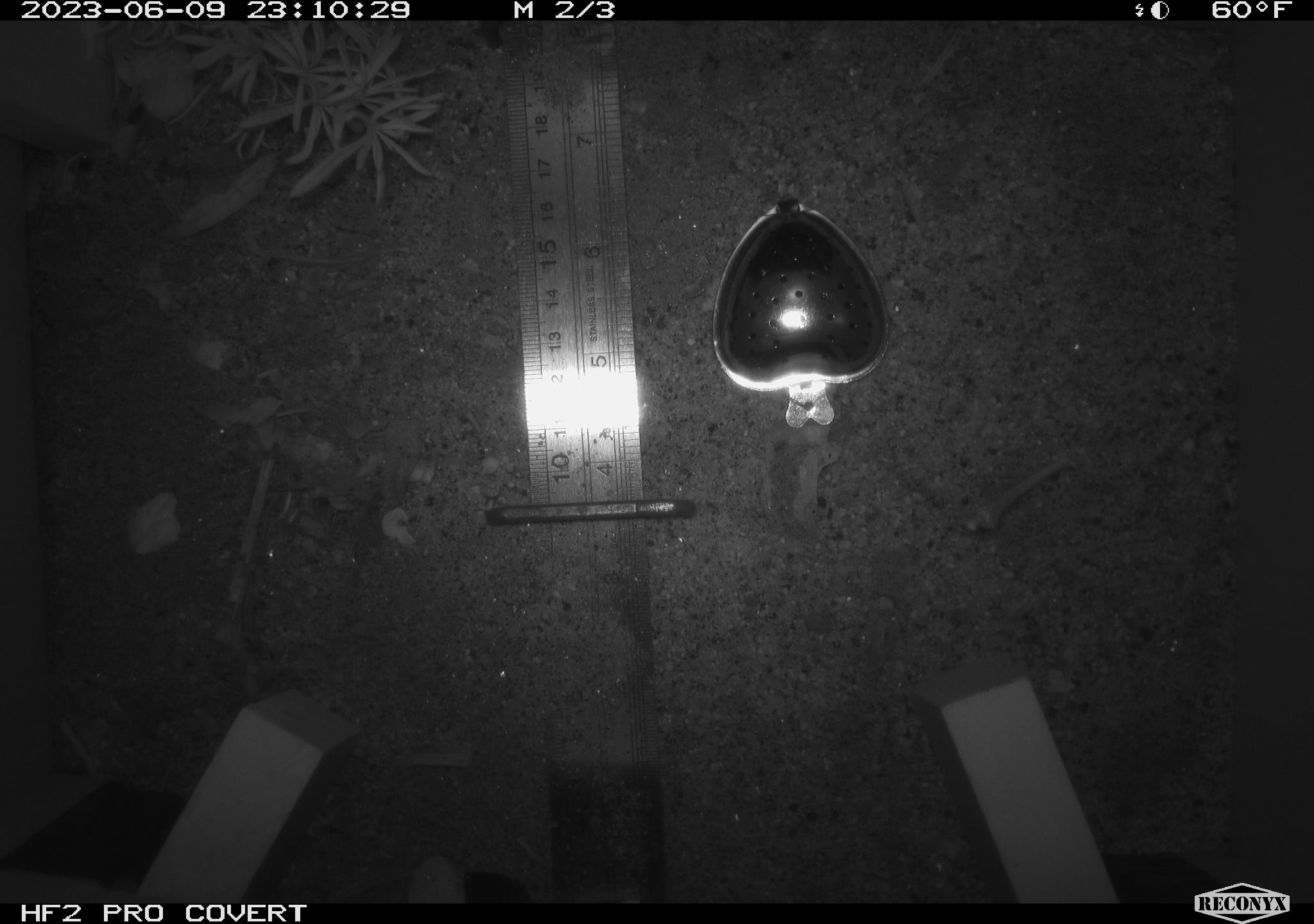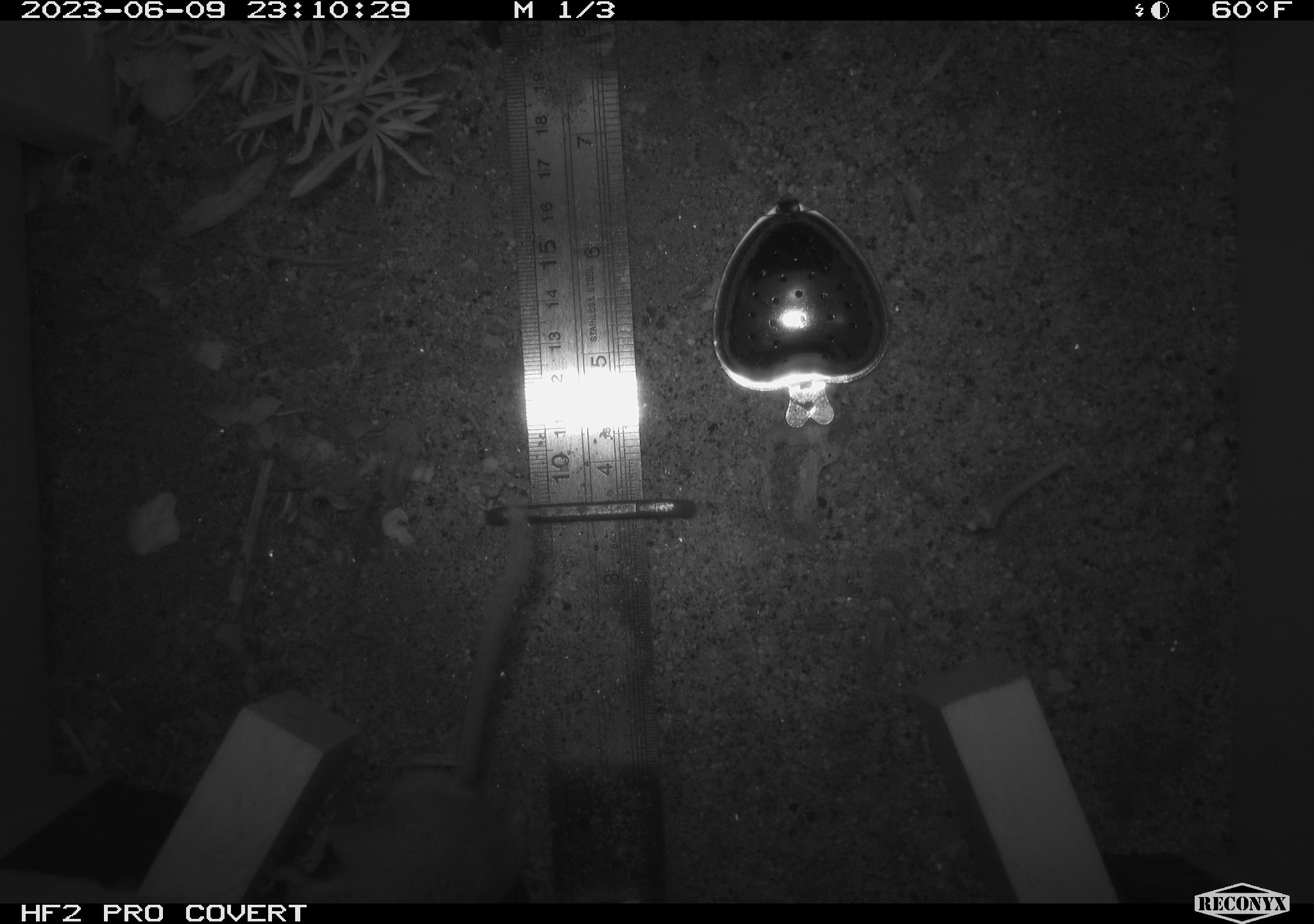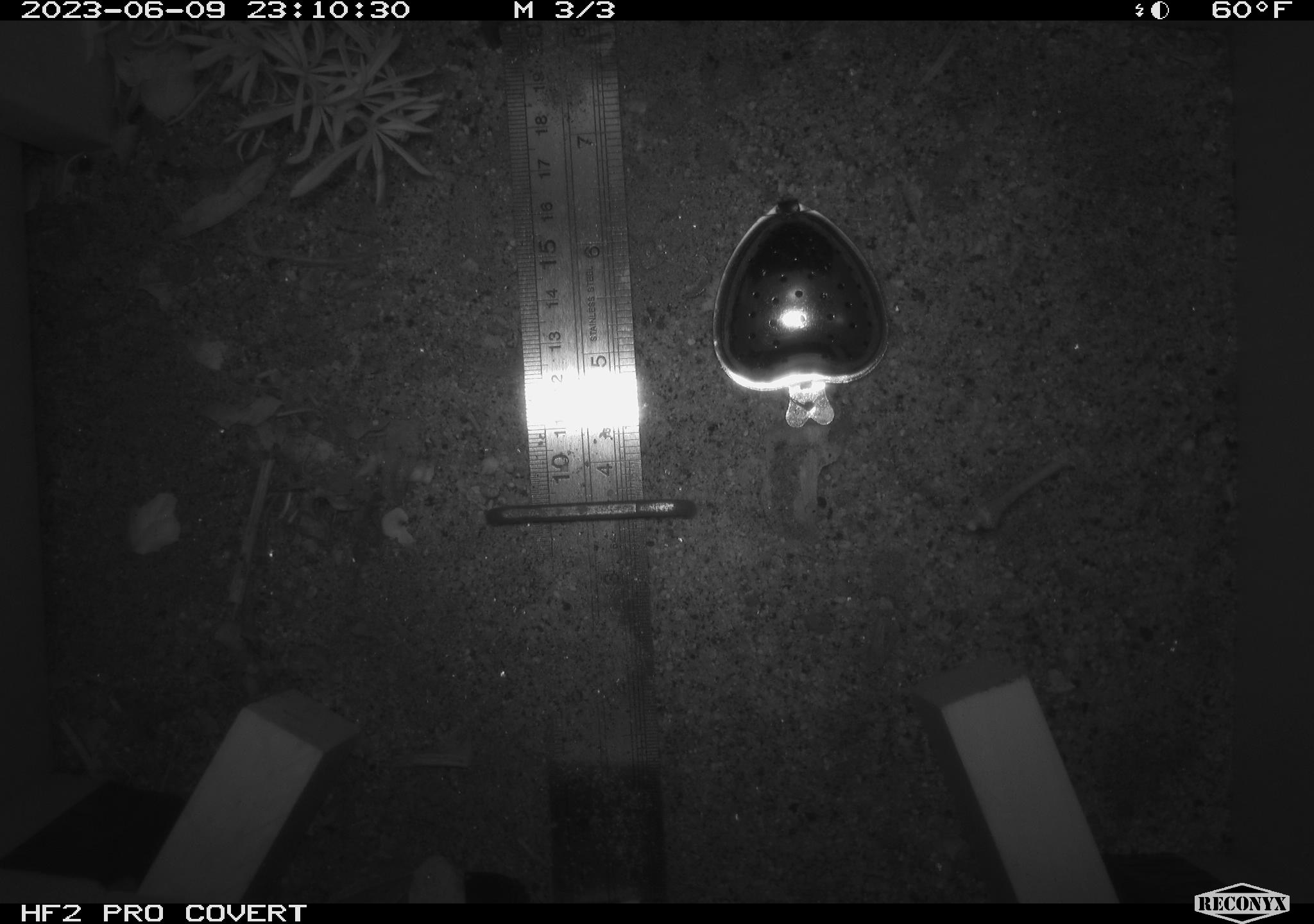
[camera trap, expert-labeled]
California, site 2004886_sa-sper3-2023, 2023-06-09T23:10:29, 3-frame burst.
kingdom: Animalia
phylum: Chordata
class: Mammalia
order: Rodentia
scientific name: Rodentia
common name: mouse species